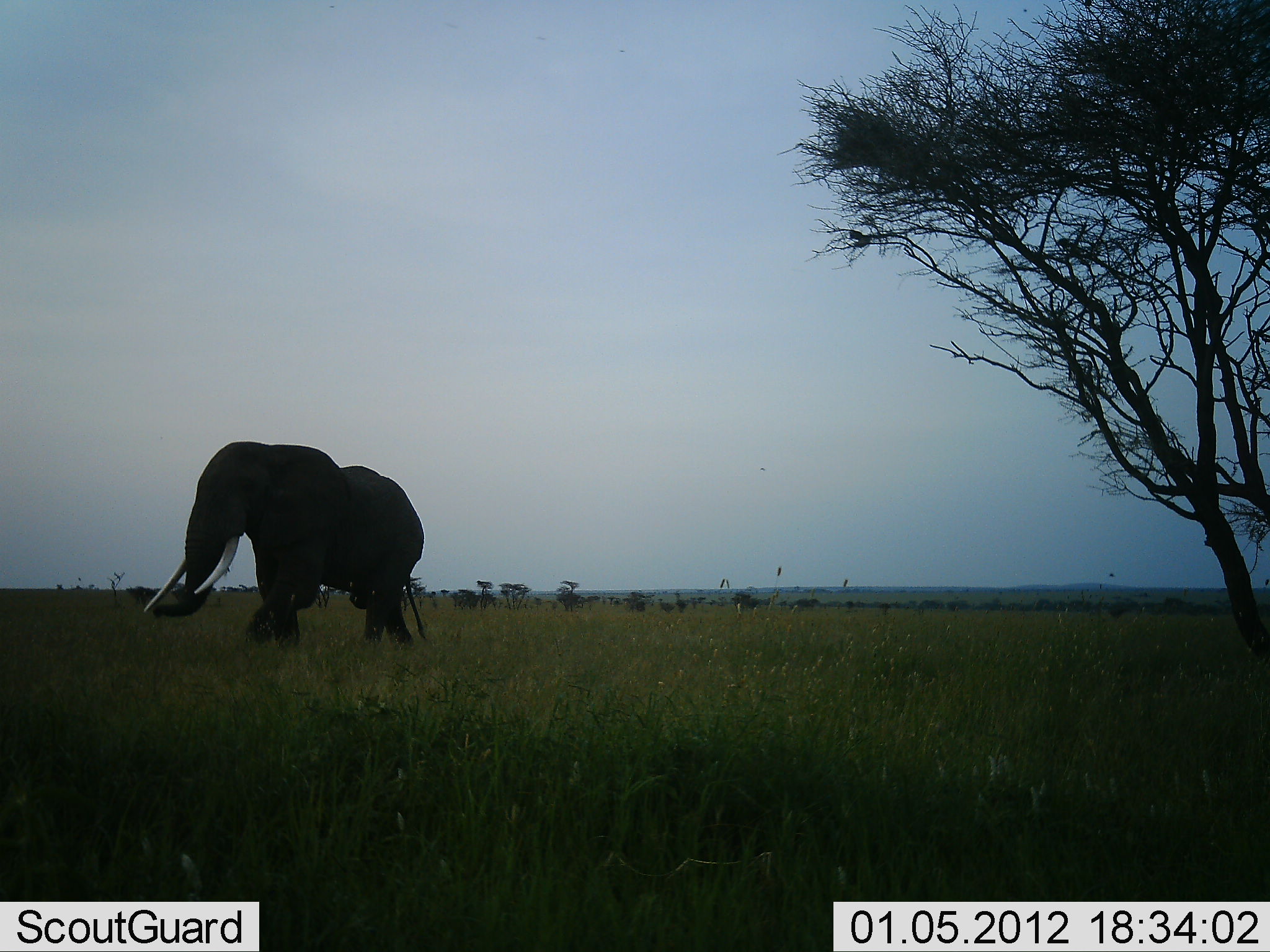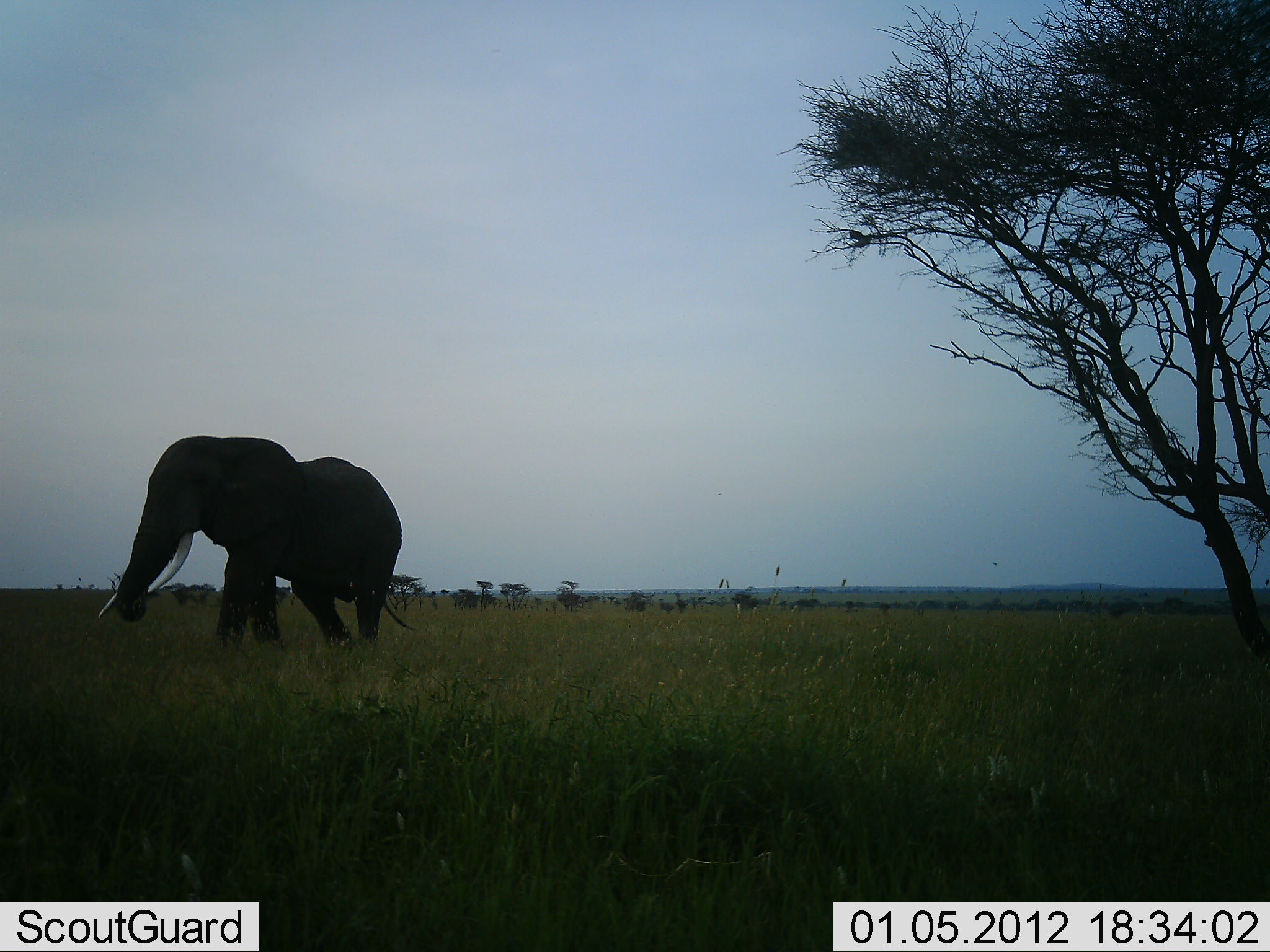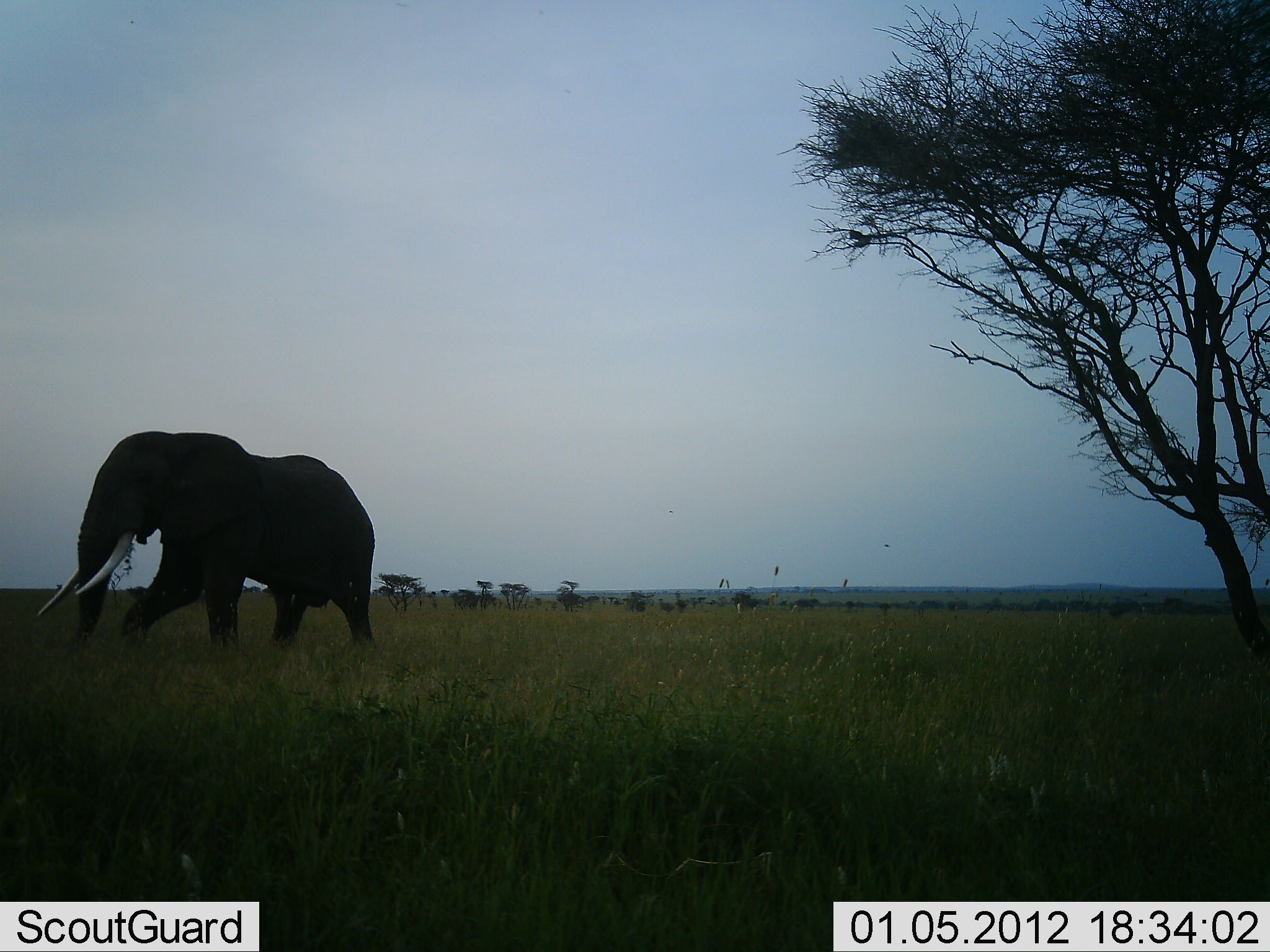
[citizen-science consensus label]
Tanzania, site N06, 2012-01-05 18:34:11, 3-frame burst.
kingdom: Animalia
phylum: Chordata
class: Mammalia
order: Proboscidea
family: Elephantidae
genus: Loxodonta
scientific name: Loxodonta africana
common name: african bush elephant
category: elephant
Elephant (african bush elephant) (Loxodonta africana), count 1. Behavior (volunteer vote fractions): standing 9%, resting 0%, moving 91%, interacting 0%. Young present (vote fraction): 0%. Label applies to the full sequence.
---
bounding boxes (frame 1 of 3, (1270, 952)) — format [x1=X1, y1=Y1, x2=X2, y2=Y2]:
animal: [x1=144, y1=441, x2=427, y2=649]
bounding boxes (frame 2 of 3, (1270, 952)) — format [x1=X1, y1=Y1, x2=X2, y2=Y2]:
animal: [x1=97, y1=433, x2=416, y2=659]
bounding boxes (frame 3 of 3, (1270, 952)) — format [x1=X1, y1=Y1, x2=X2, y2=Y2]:
animal: [x1=36, y1=429, x2=376, y2=662]